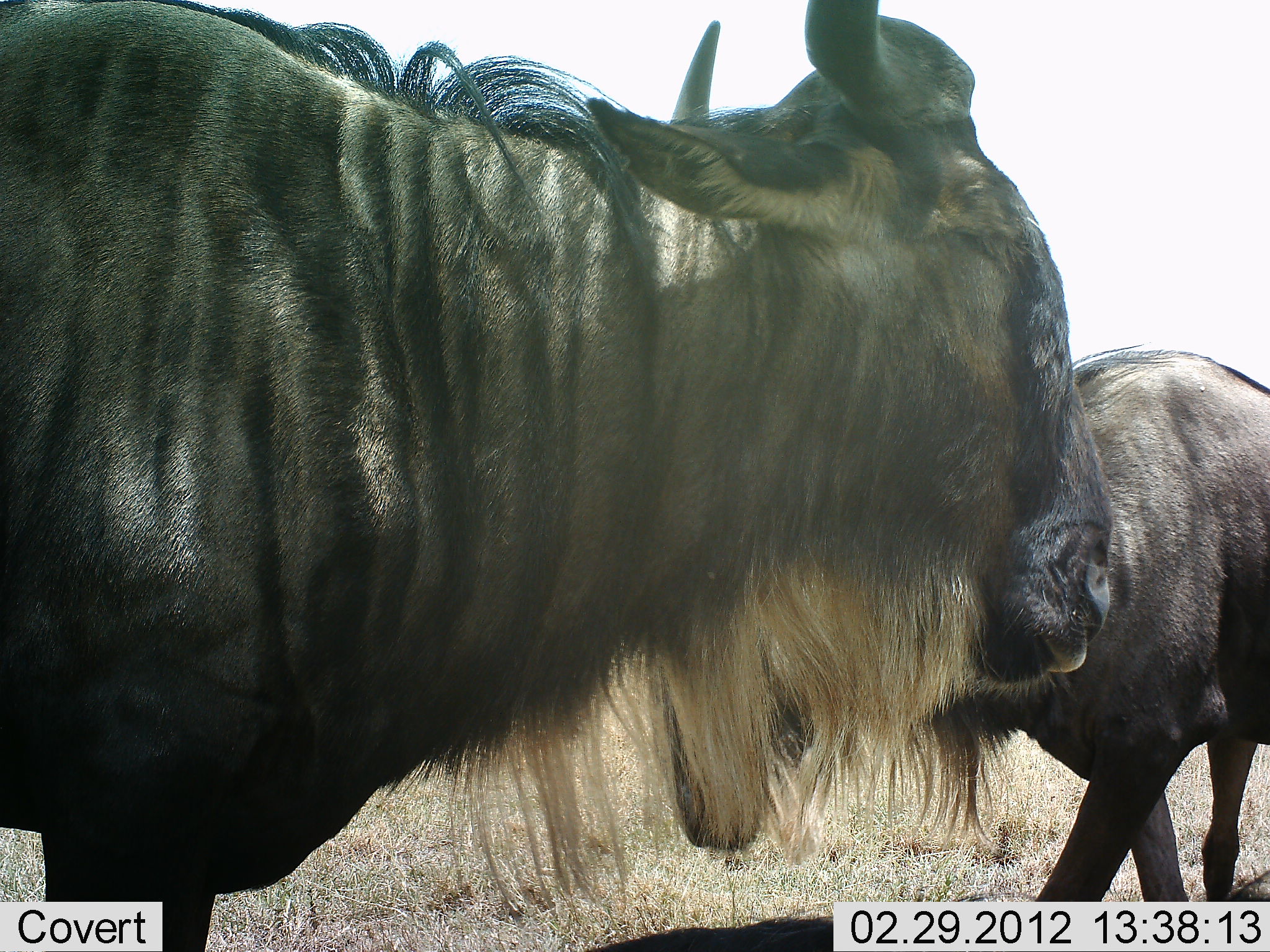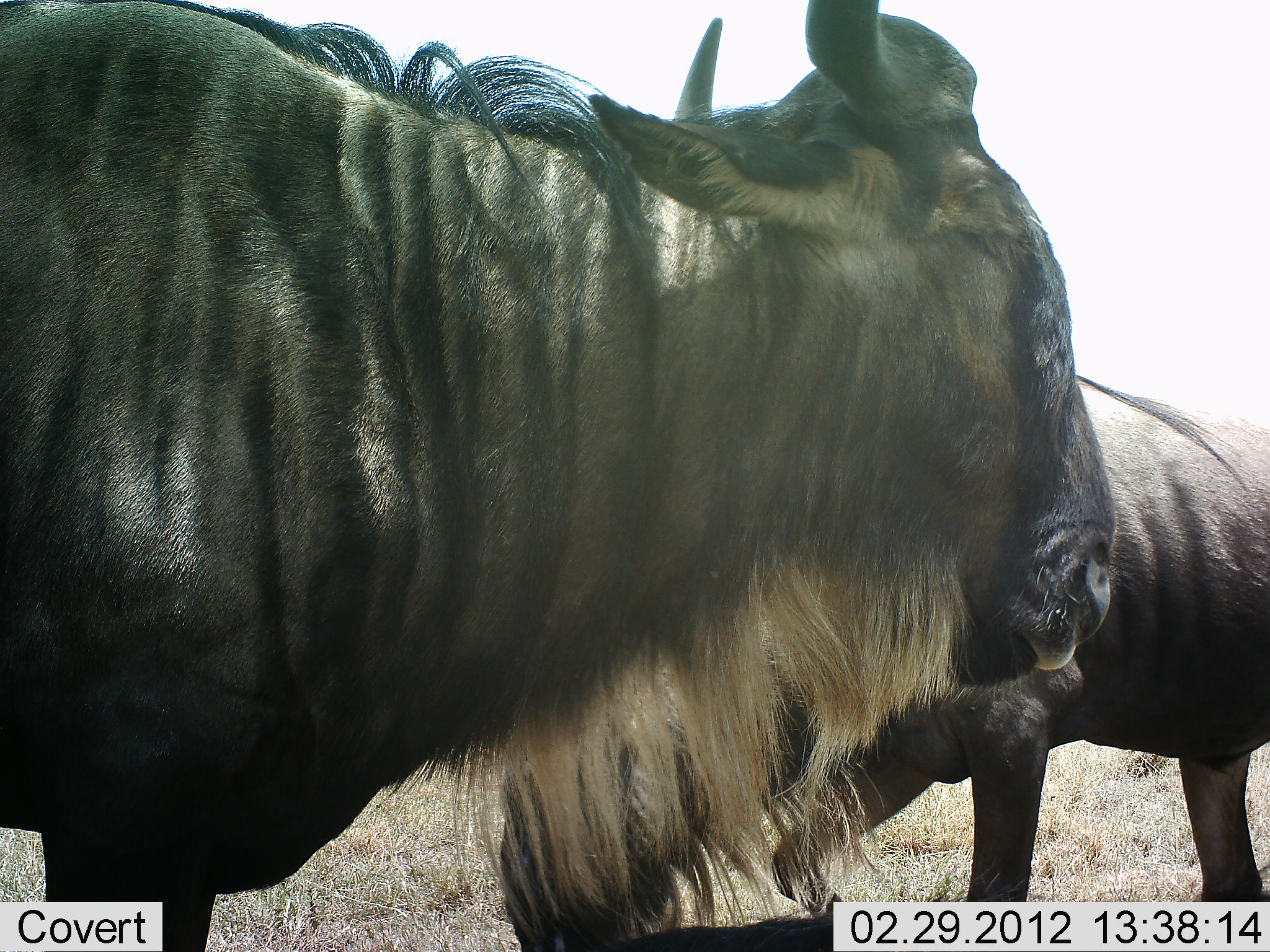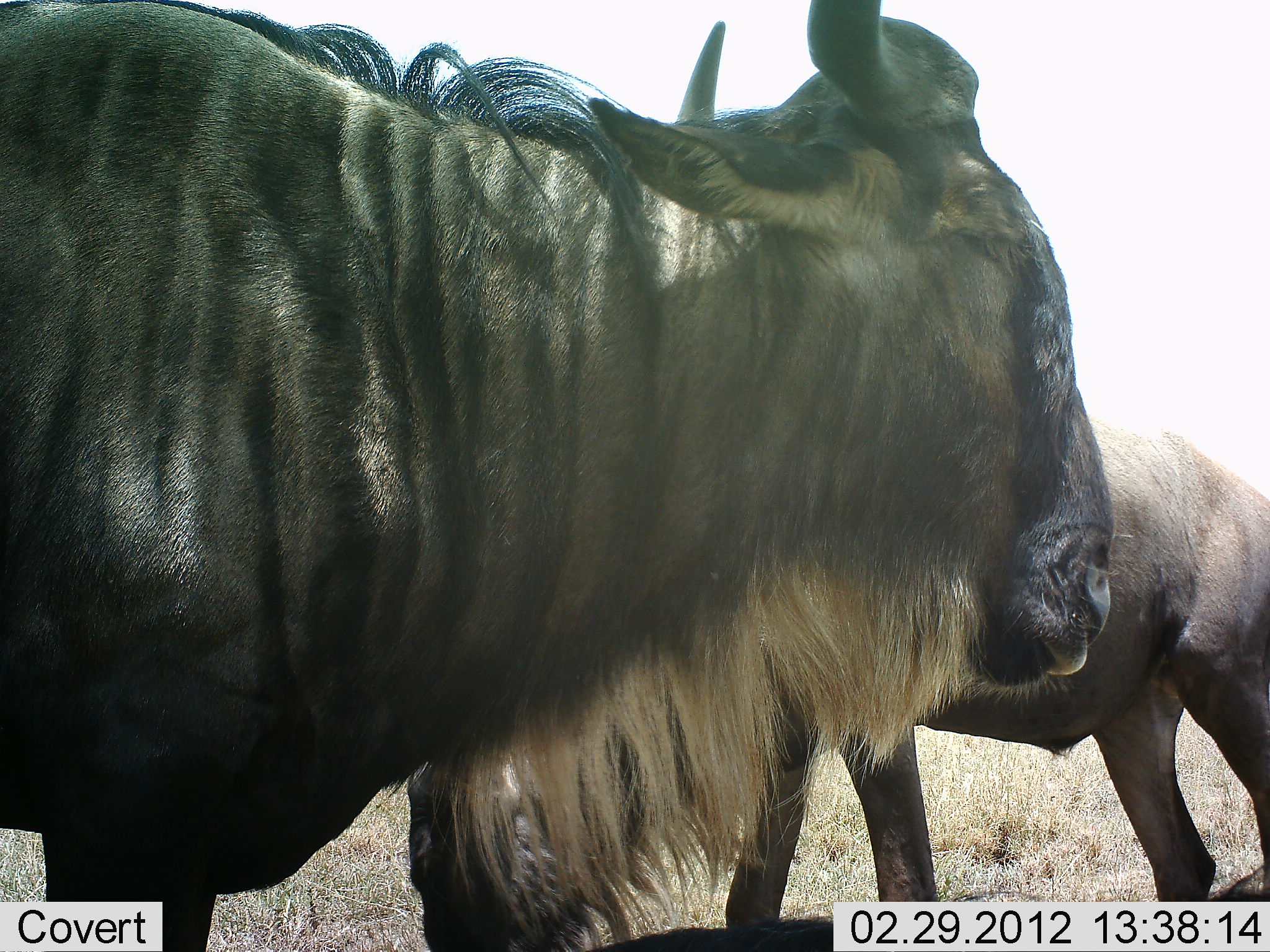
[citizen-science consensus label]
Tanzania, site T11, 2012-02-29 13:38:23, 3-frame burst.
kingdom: Animalia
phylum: Chordata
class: Mammalia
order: Artiodactyla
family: Bovidae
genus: Connochaetes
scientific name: Connochaetes taurinus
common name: blue wildebeest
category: wildebeest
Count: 2.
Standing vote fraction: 84%.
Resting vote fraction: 0%.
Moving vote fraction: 68%.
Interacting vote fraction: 5%.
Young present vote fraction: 5%.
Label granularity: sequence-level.